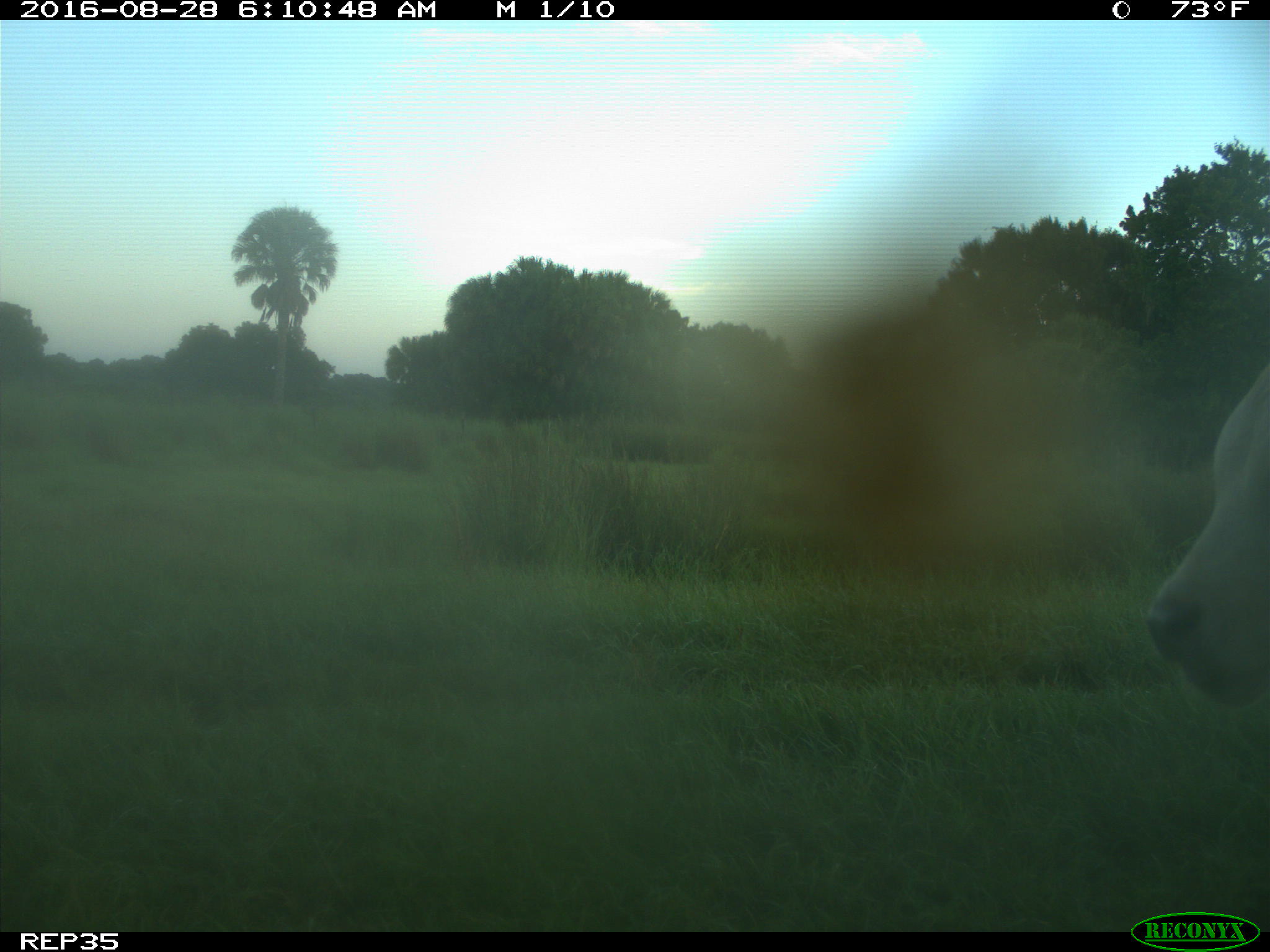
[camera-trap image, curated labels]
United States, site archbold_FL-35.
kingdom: Animalia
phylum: Chordata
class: Mammalia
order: Artiodactyla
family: Bovidae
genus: Bos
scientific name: Bos taurus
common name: domestic cow